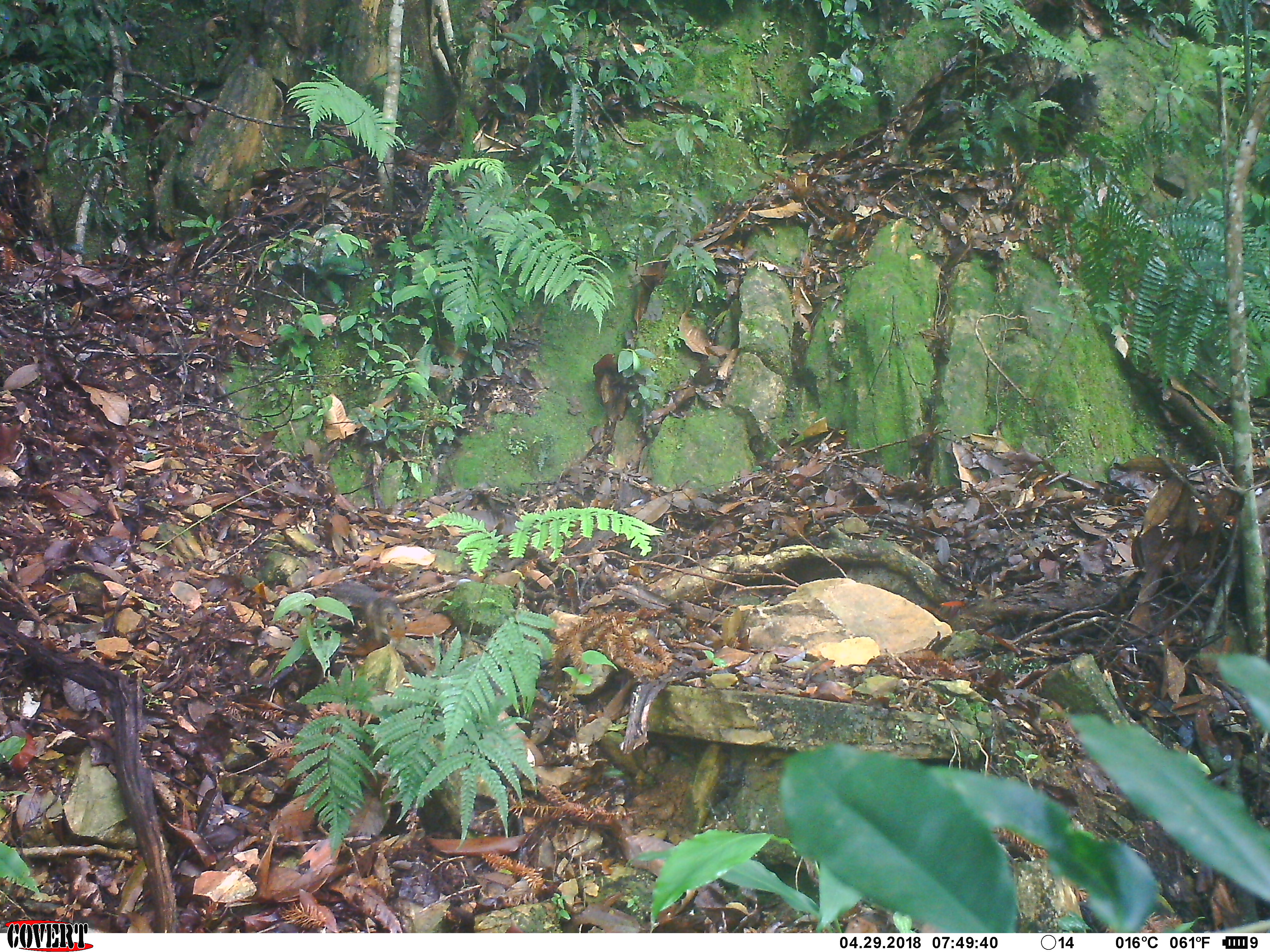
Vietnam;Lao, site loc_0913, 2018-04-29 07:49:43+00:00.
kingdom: Animalia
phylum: Chordata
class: Mammalia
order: Rodentia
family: Sciuridae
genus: Dremomys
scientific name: Dremomys rufigenis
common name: red-cheeked squirrel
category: red cheeked squirrel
Red cheeked squirrel (red-cheeked squirrel) (Dremomys rufigenis). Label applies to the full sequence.